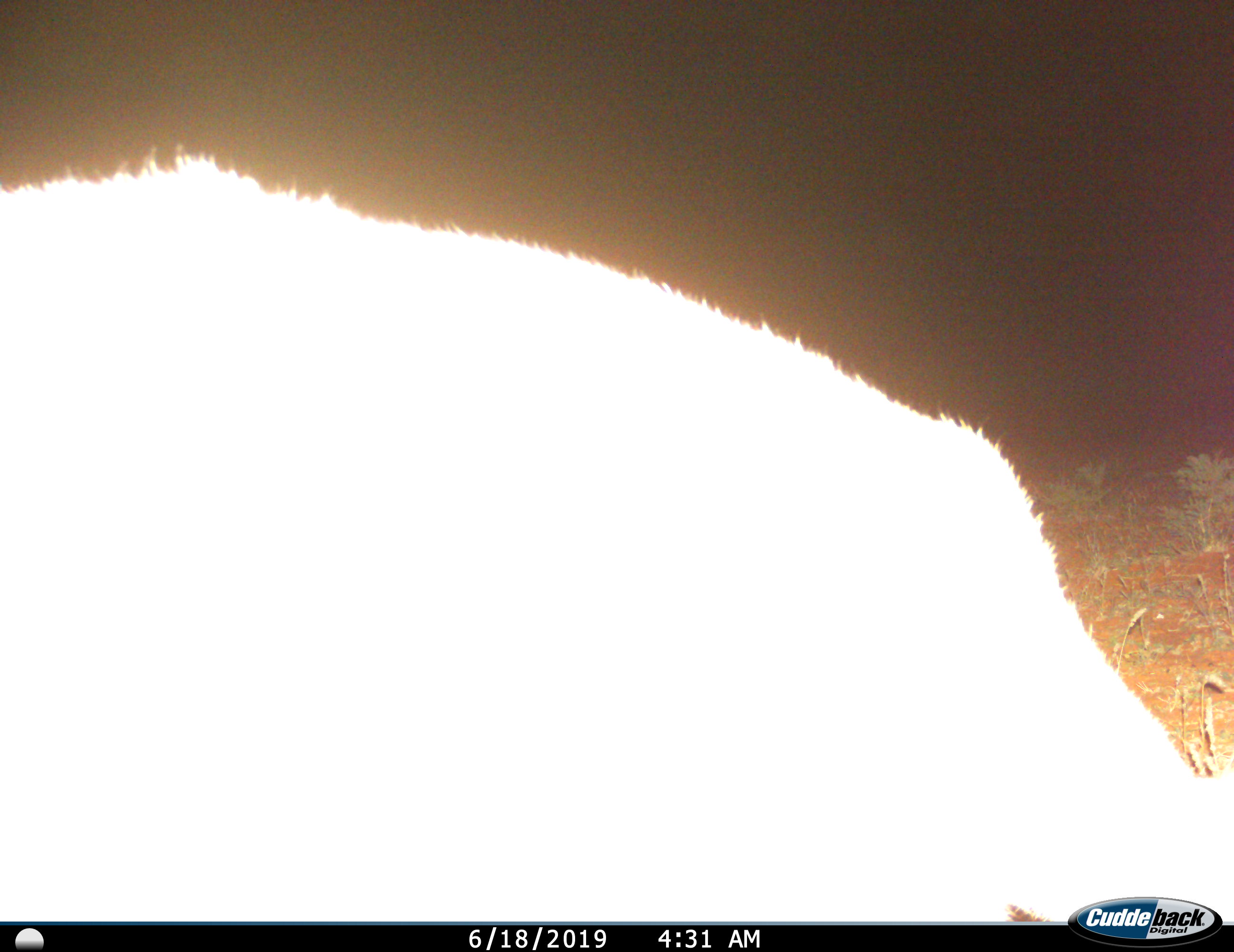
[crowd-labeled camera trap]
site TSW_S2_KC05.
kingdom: Animalia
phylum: Chordata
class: Mammalia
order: Artiodactyla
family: Bovidae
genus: Sylvicapra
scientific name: Sylvicapra grimmia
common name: common duiker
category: duikercommongrey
Duikercommongrey (common duiker) (Sylvicapra grimmia), count 1. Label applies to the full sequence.